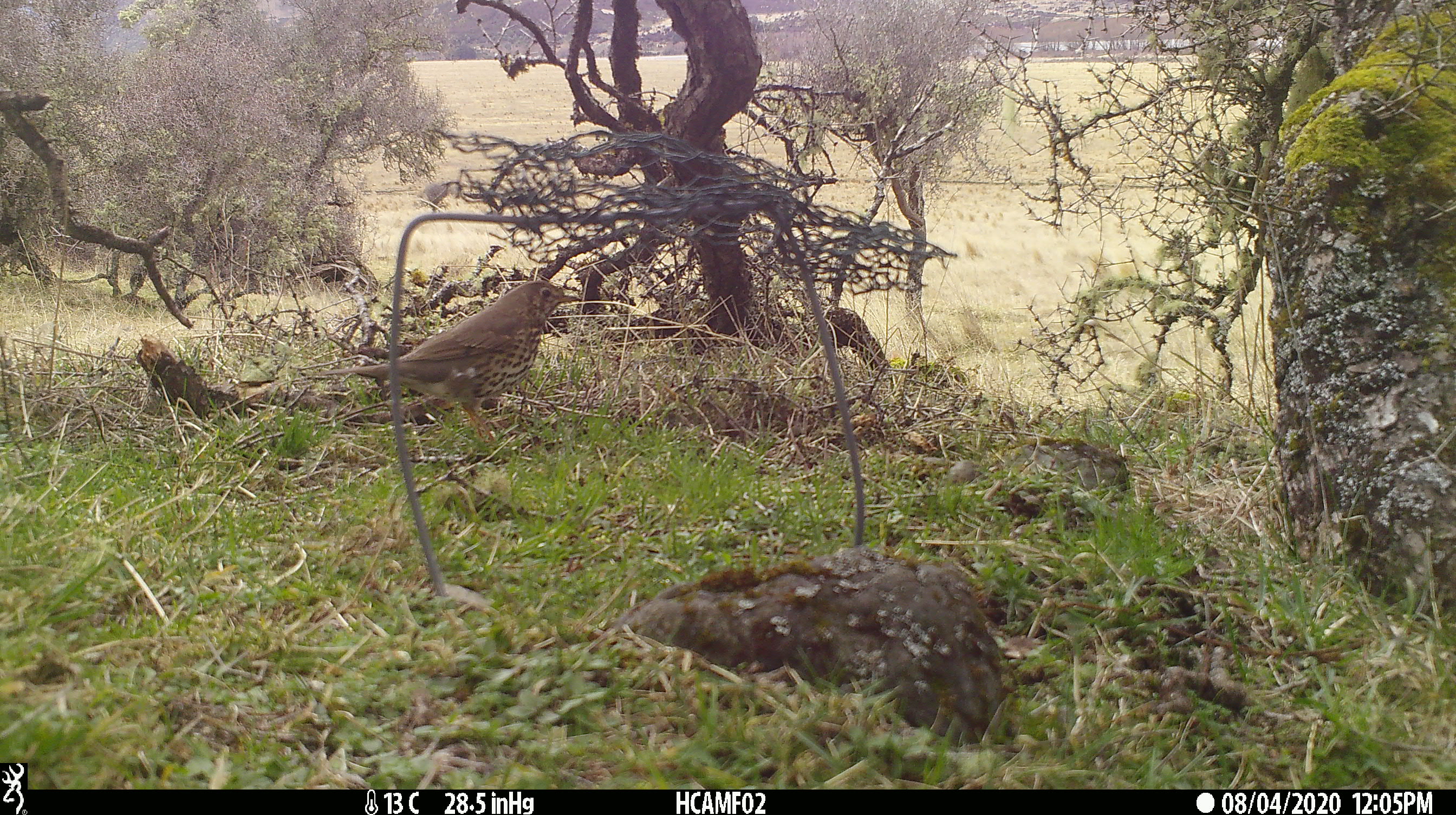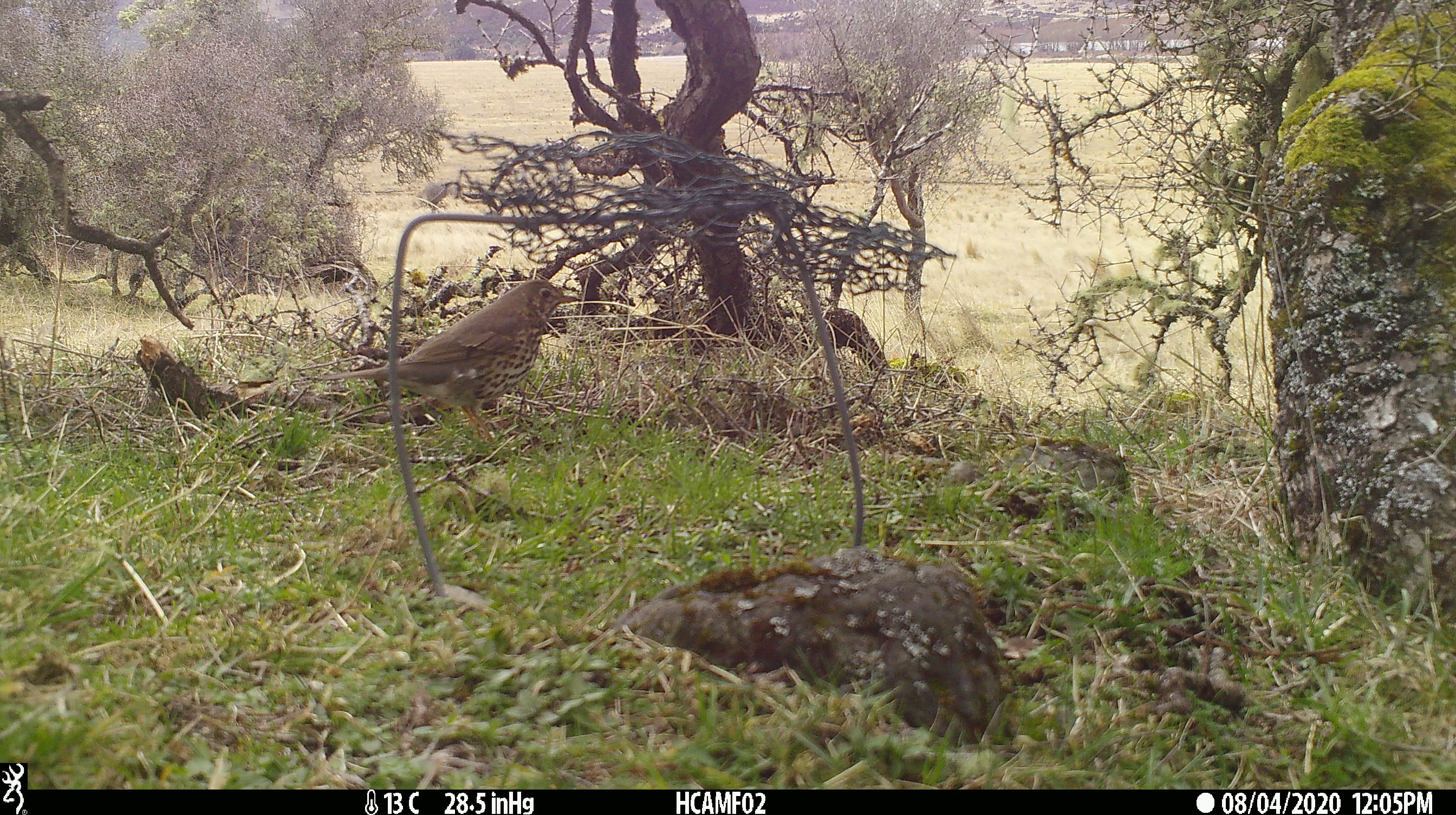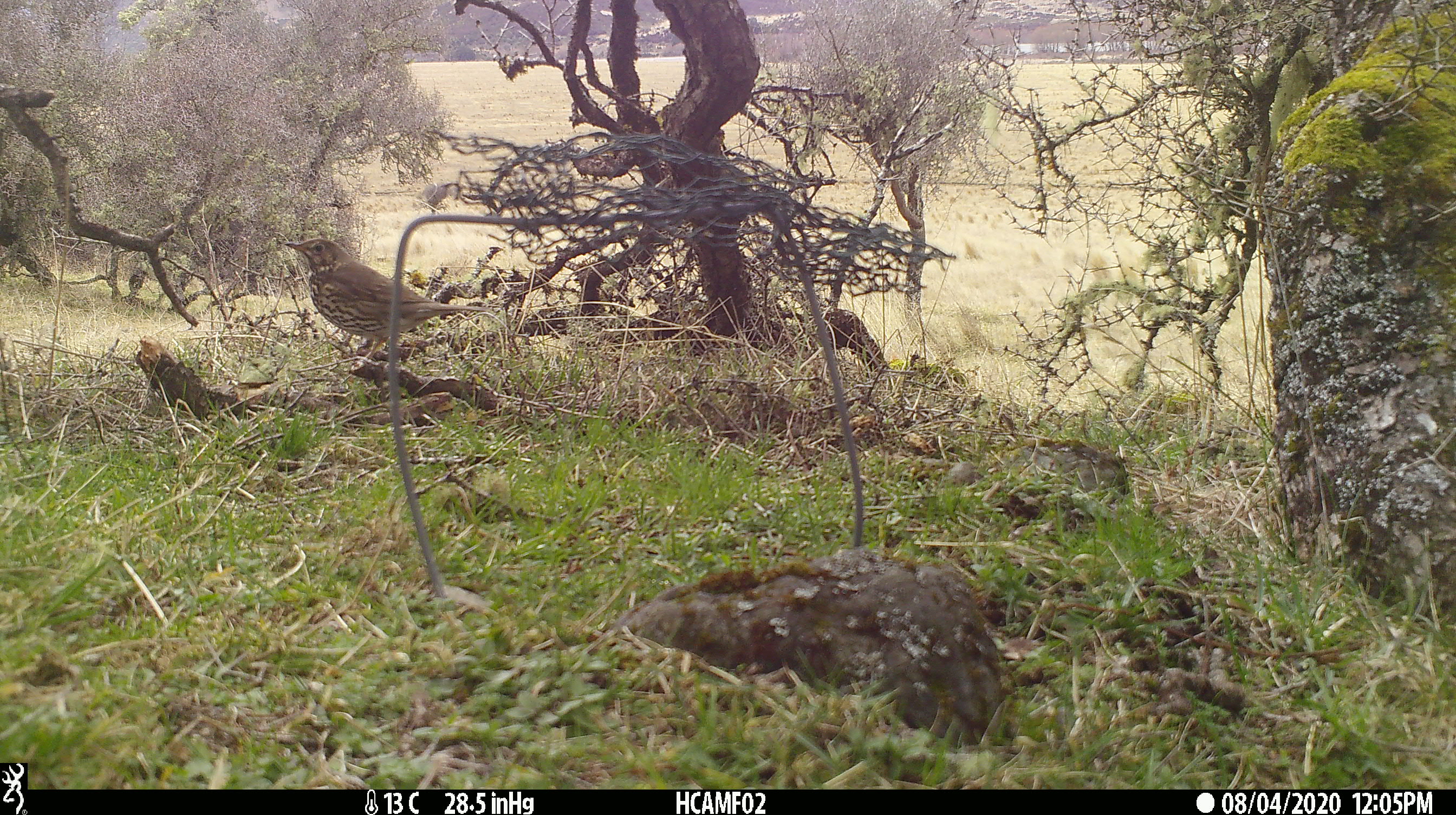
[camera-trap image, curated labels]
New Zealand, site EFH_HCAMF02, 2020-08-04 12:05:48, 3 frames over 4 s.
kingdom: Animalia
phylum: Chordata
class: Aves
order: Passeriformes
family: Turdidae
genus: Turdus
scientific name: Turdus philomelos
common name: song thrush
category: thrush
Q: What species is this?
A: Thrush (song thrush) (Turdus philomelos).